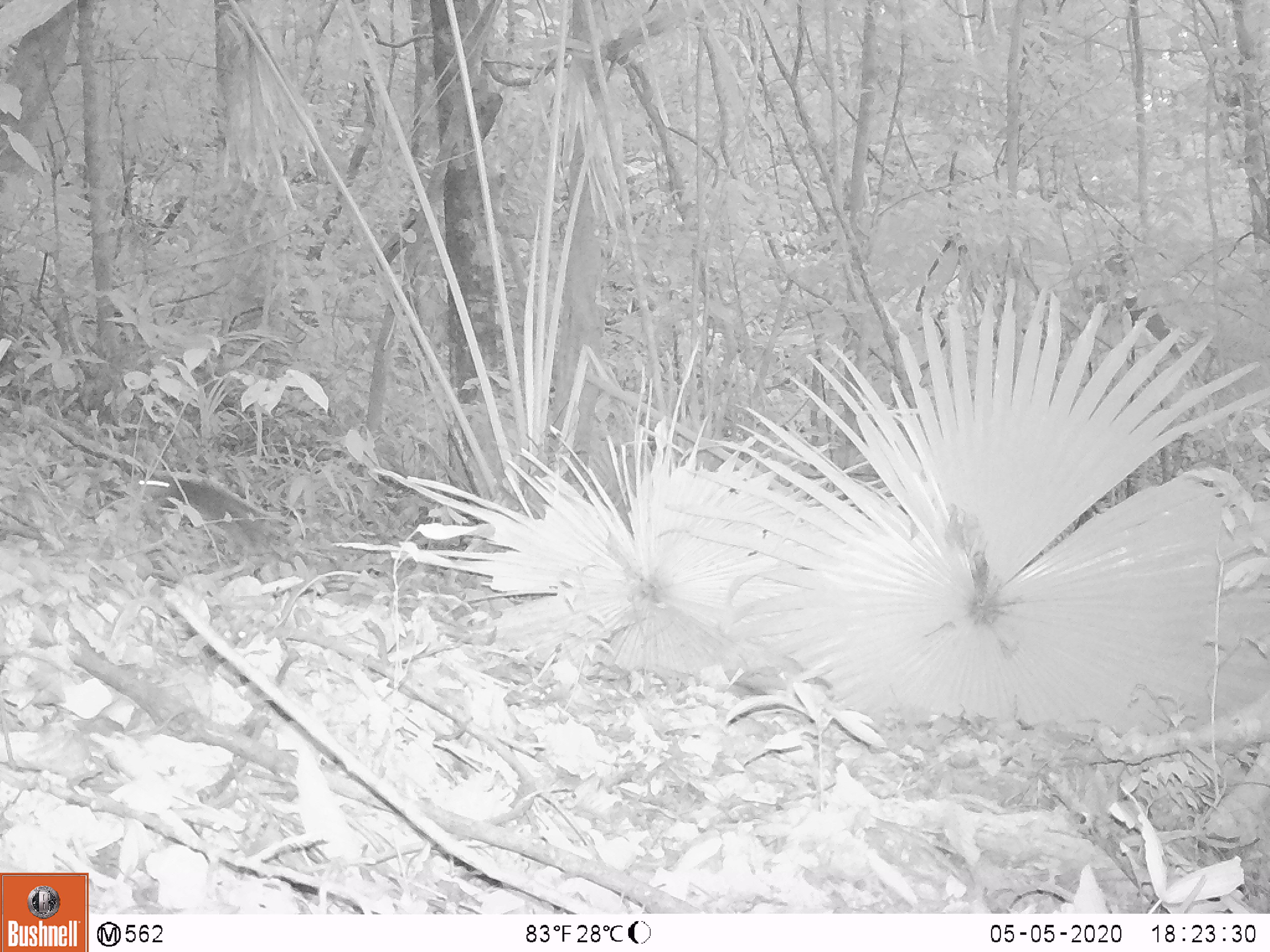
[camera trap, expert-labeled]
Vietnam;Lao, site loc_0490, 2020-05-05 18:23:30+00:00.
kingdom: Animalia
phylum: Chordata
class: Mammalia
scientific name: Mammalia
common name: mammal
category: unidentified small mammal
Unidentified small mammal (mammal) (Mammalia). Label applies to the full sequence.